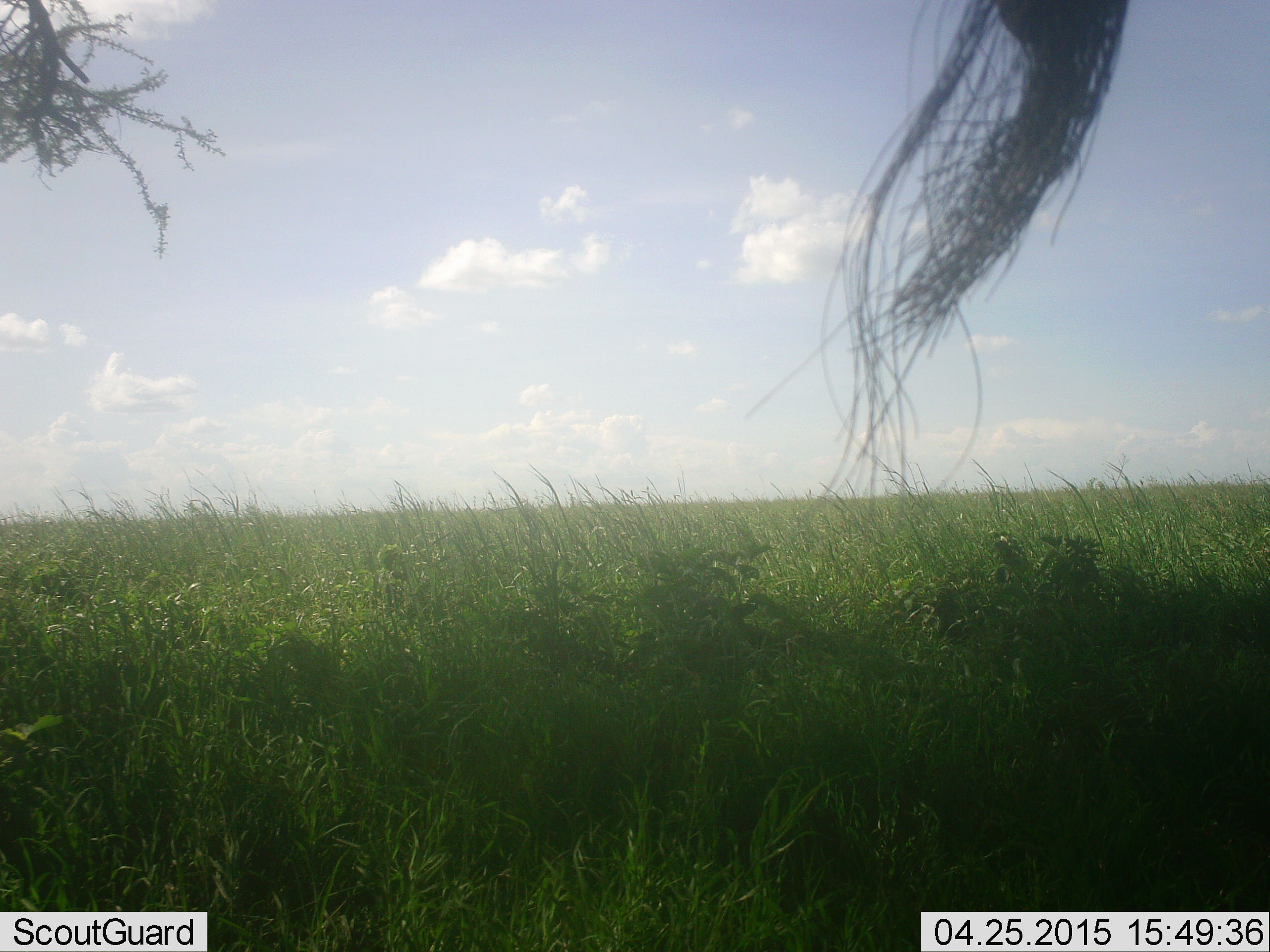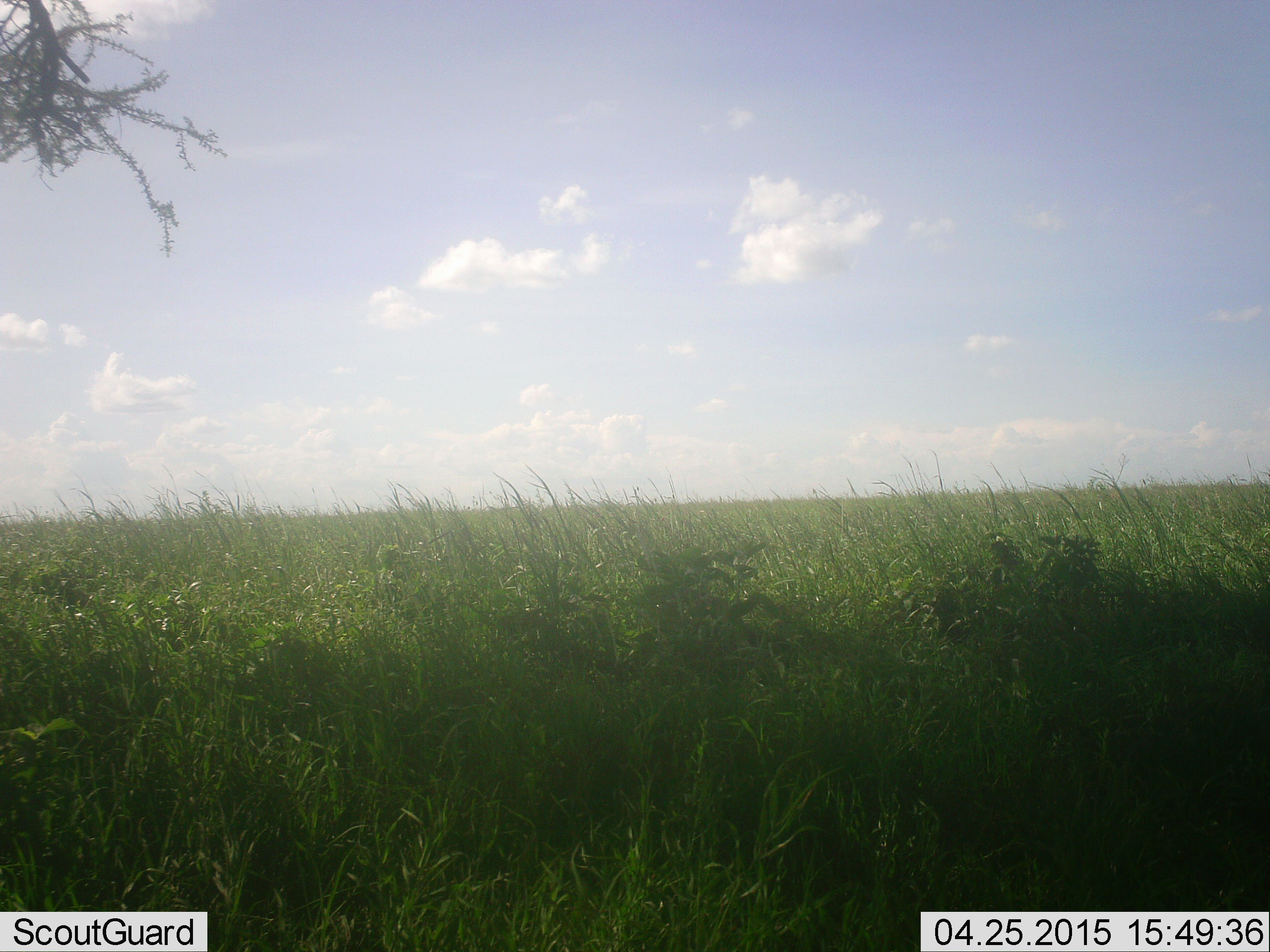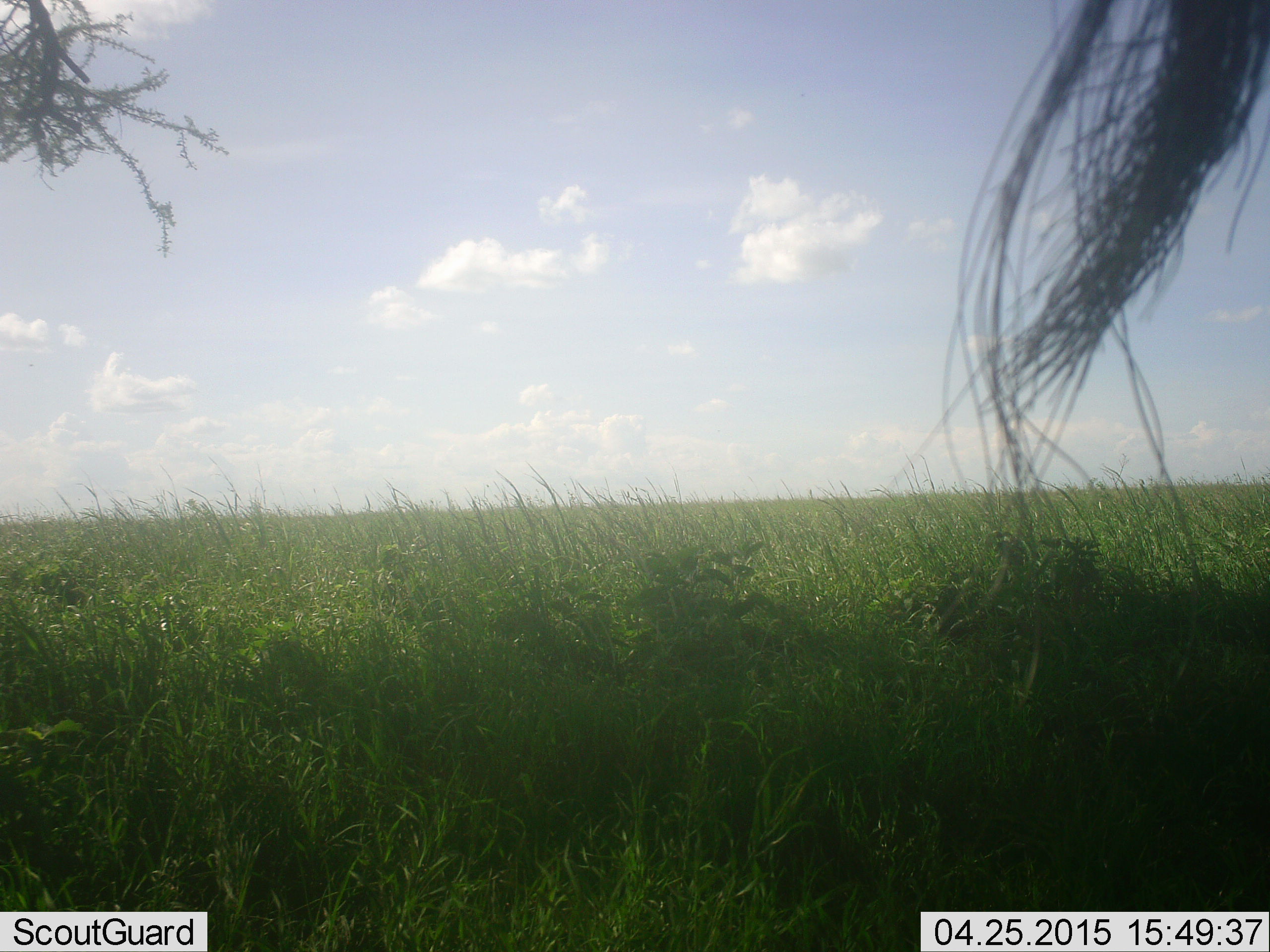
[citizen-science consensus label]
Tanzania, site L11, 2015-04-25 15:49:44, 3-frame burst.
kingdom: Animalia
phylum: Chordata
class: Mammalia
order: Artiodactyla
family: Bovidae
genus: Connochaetes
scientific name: Connochaetes taurinus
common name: blue wildebeest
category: wildebeest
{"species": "wildebeest (blue wildebeest) (Connochaetes taurinus)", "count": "1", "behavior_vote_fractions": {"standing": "70%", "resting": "0%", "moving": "30%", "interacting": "0%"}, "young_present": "0%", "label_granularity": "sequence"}